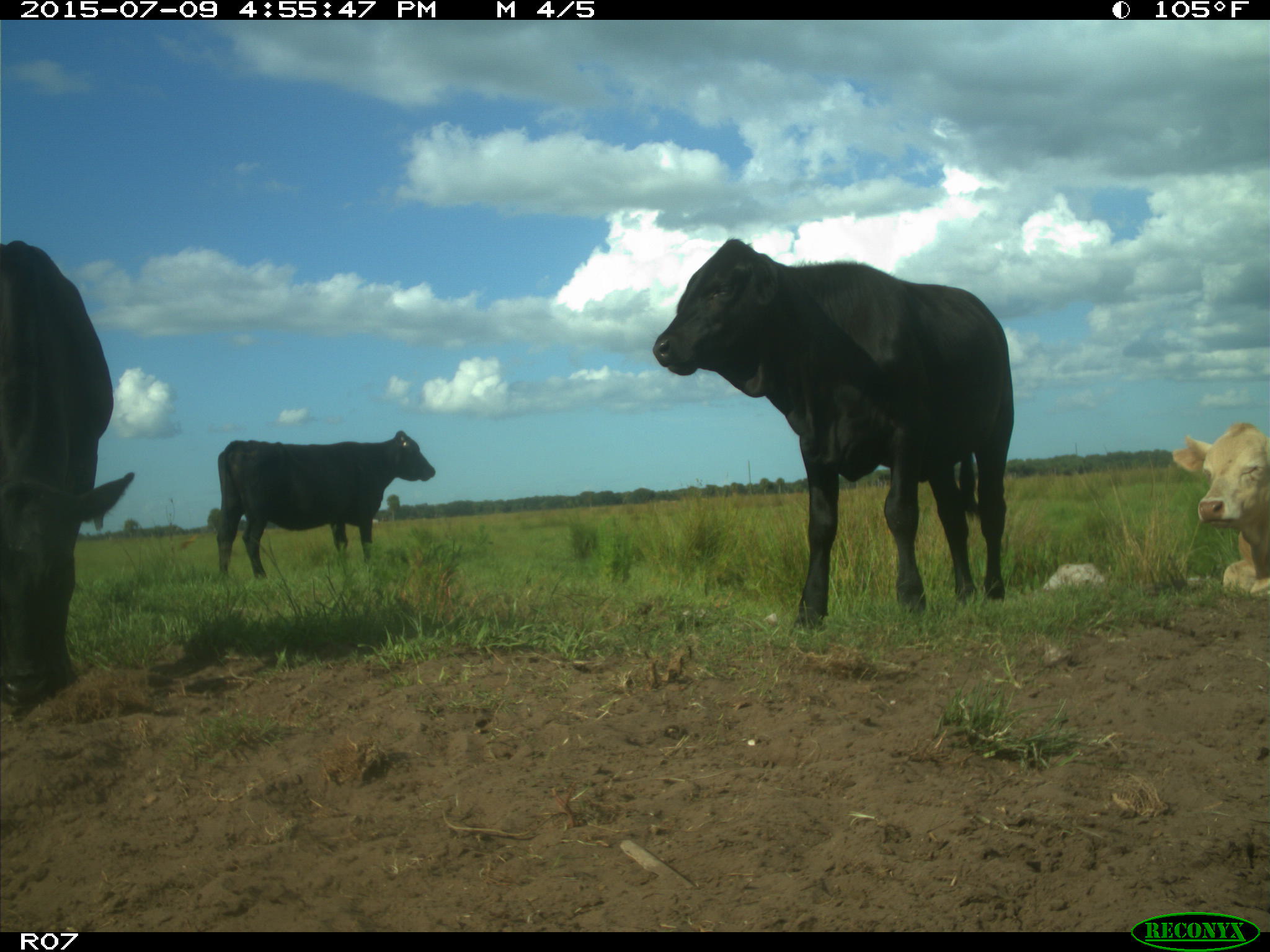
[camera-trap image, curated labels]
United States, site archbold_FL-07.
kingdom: Animalia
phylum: Chordata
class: Mammalia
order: Artiodactyla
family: Bovidae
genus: Bos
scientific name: Bos taurus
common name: domestic cow